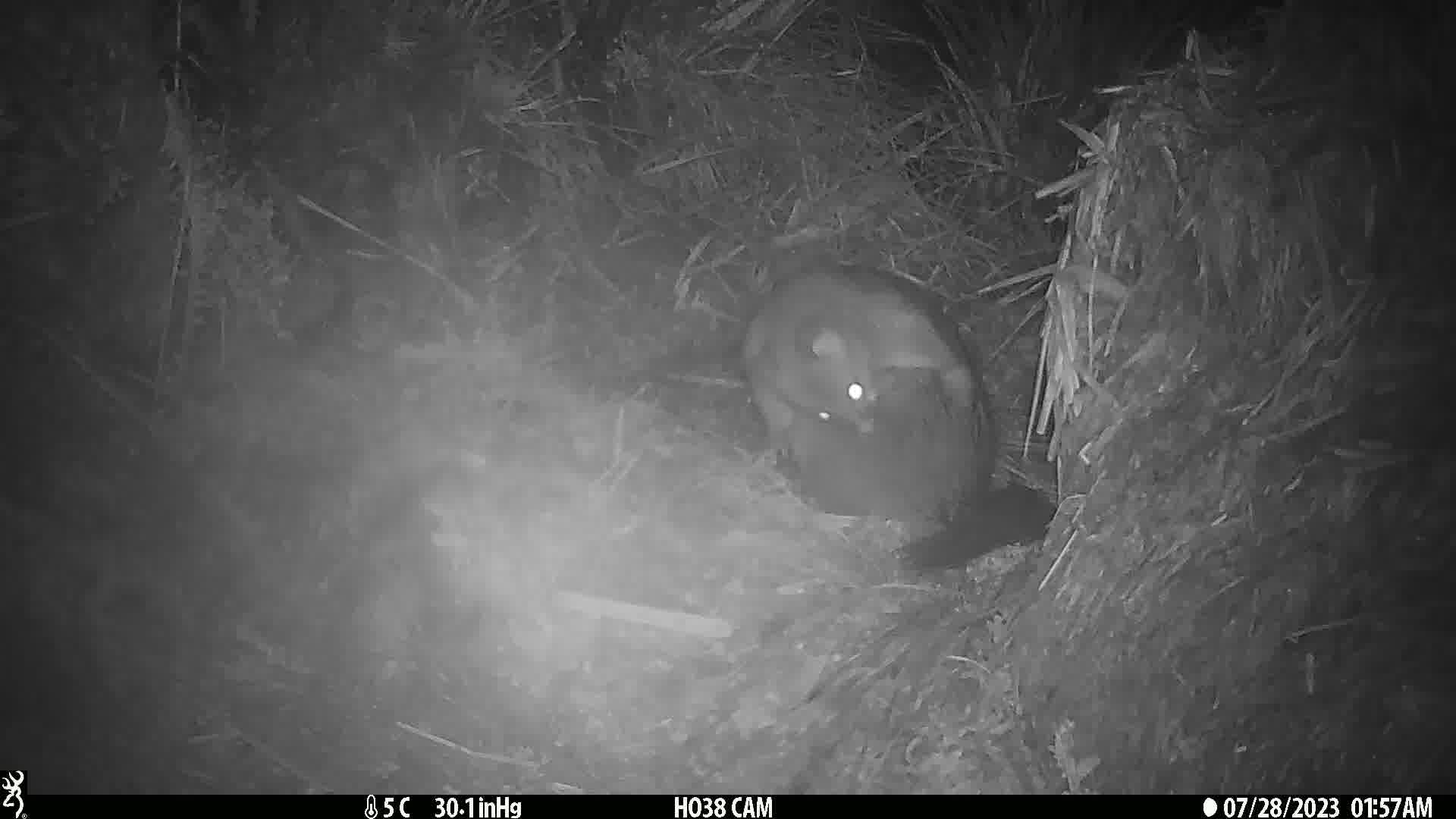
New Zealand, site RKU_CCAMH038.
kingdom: Animalia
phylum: Chordata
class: Mammalia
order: Diprotodontia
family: Phalangeridae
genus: Trichosurus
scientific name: Trichosurus vulpecula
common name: common brushtail possum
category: possum